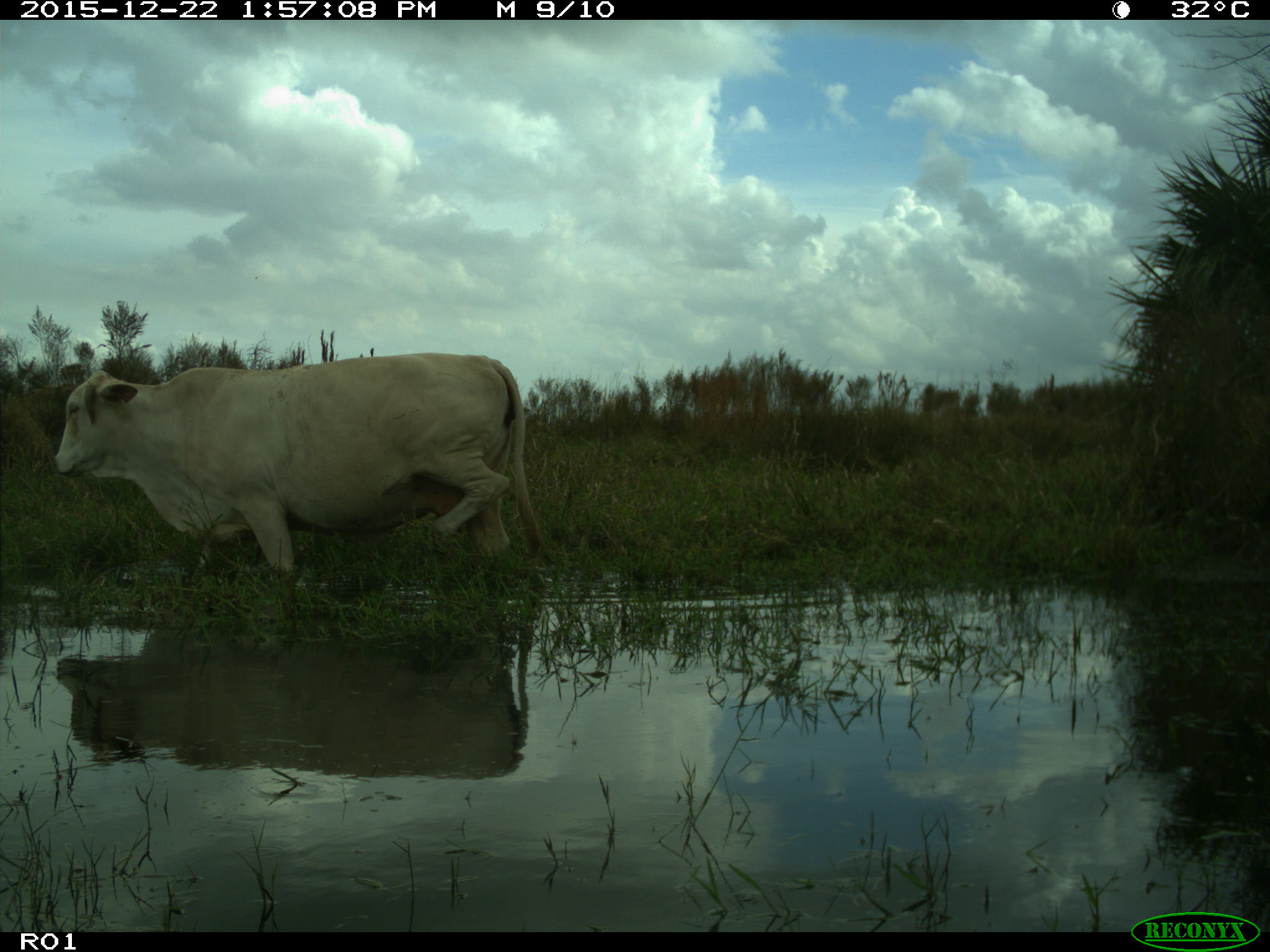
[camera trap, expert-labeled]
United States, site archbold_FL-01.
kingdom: Animalia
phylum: Chordata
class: Mammalia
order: Artiodactyla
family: Bovidae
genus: Bos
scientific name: Bos taurus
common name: domestic cow